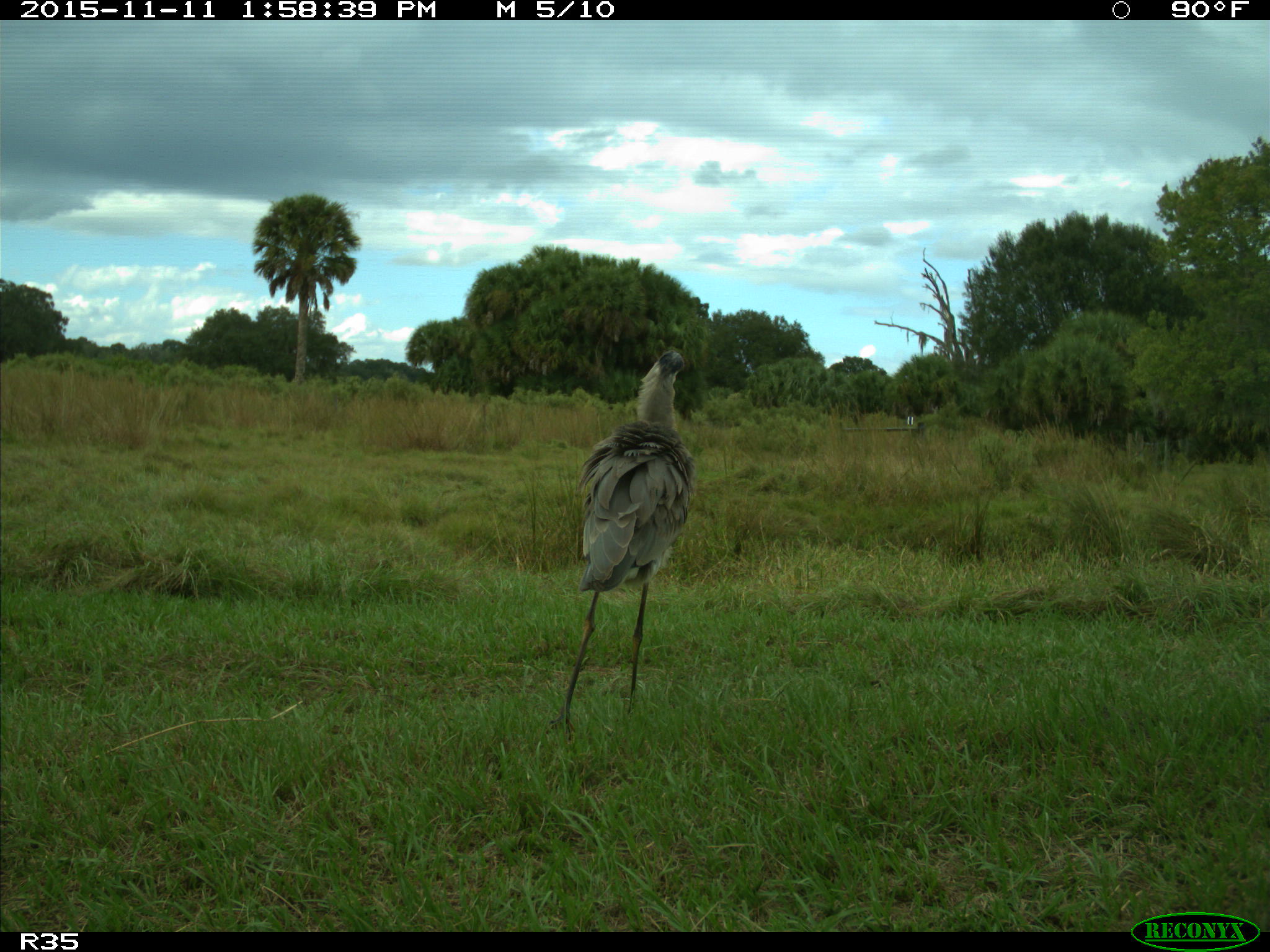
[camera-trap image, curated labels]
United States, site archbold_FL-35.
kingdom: Animalia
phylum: Chordata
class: Aves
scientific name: Aves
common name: birds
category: unidentified bird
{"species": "unidentified bird (birds) (Aves)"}